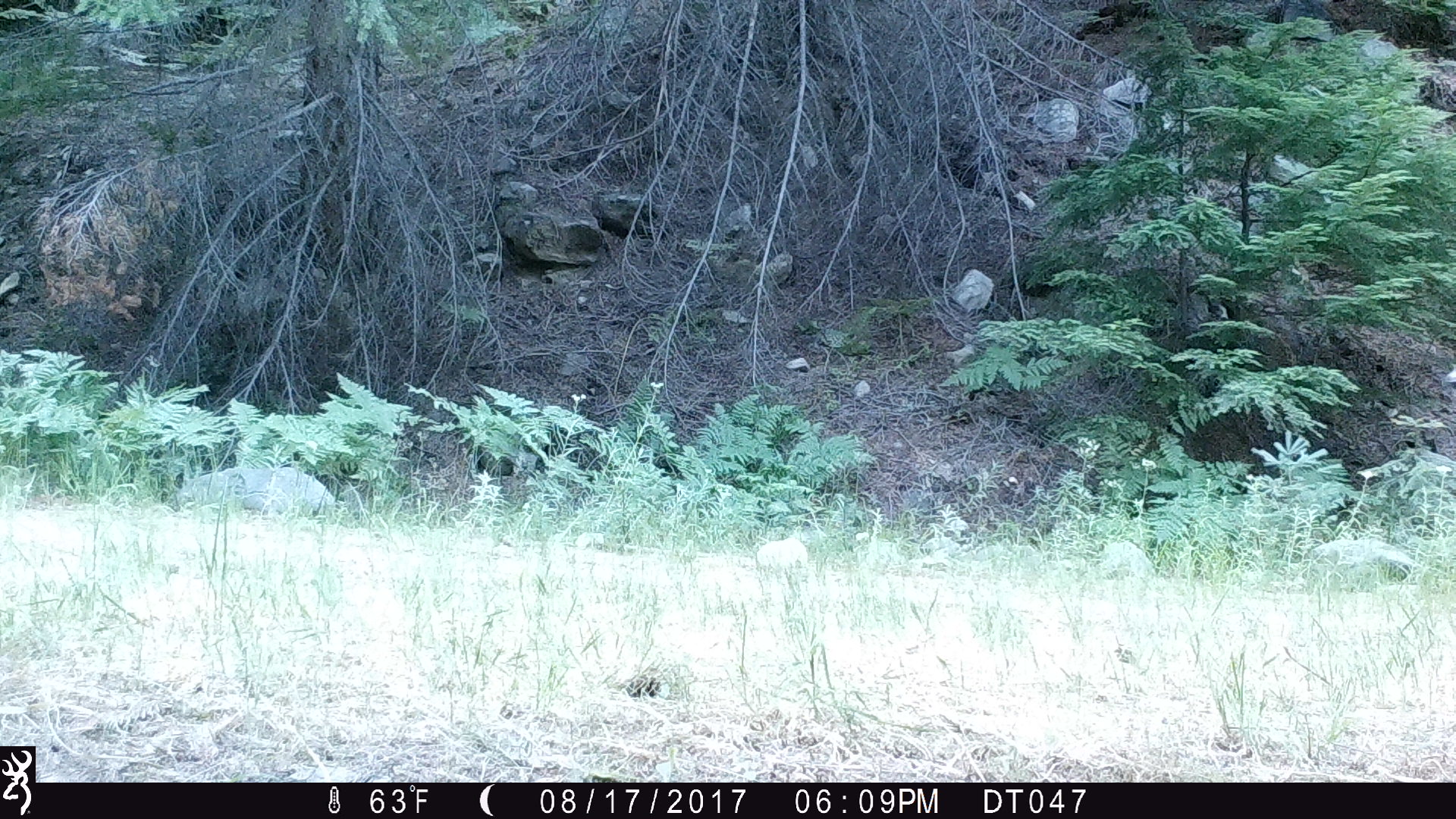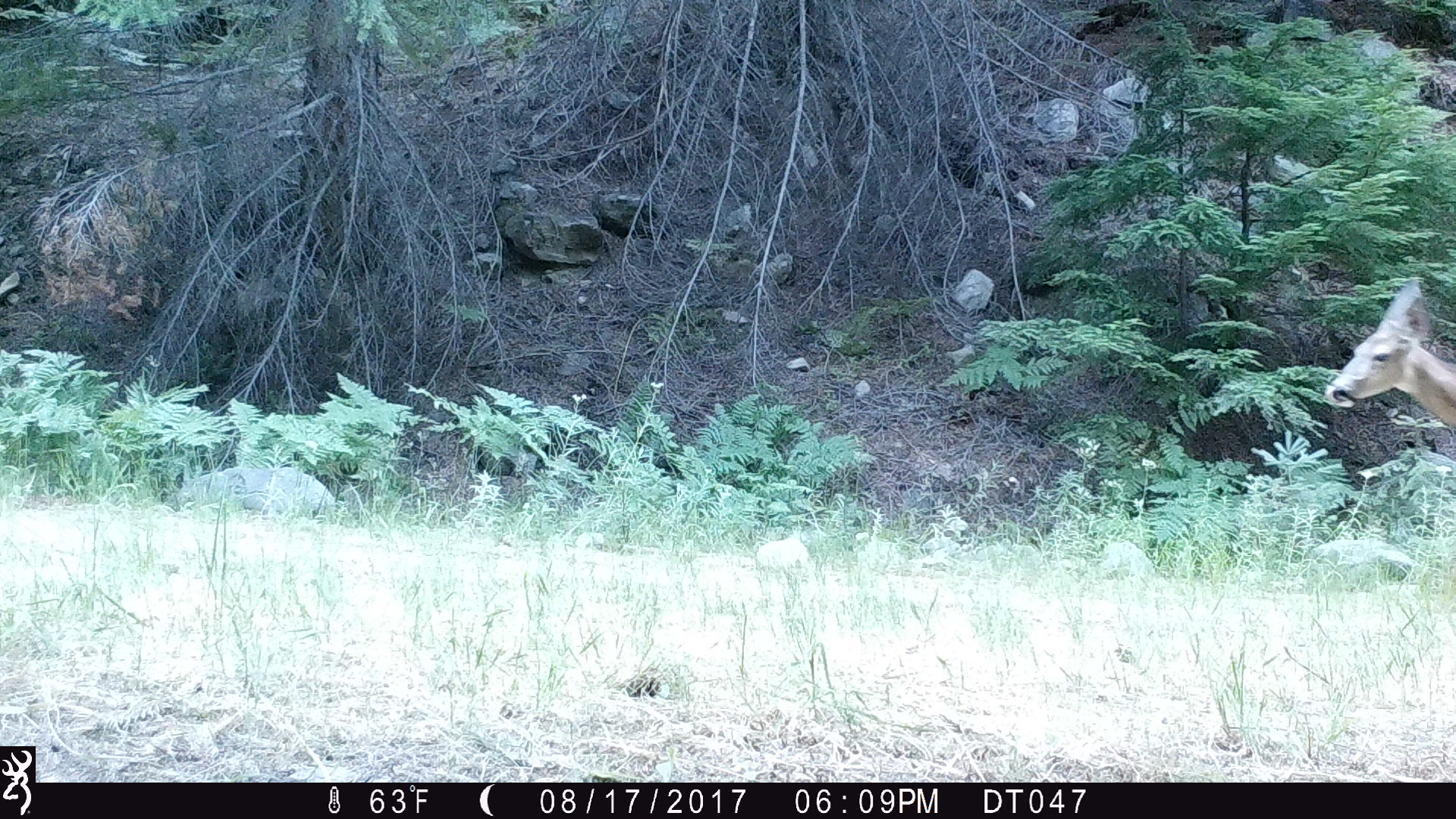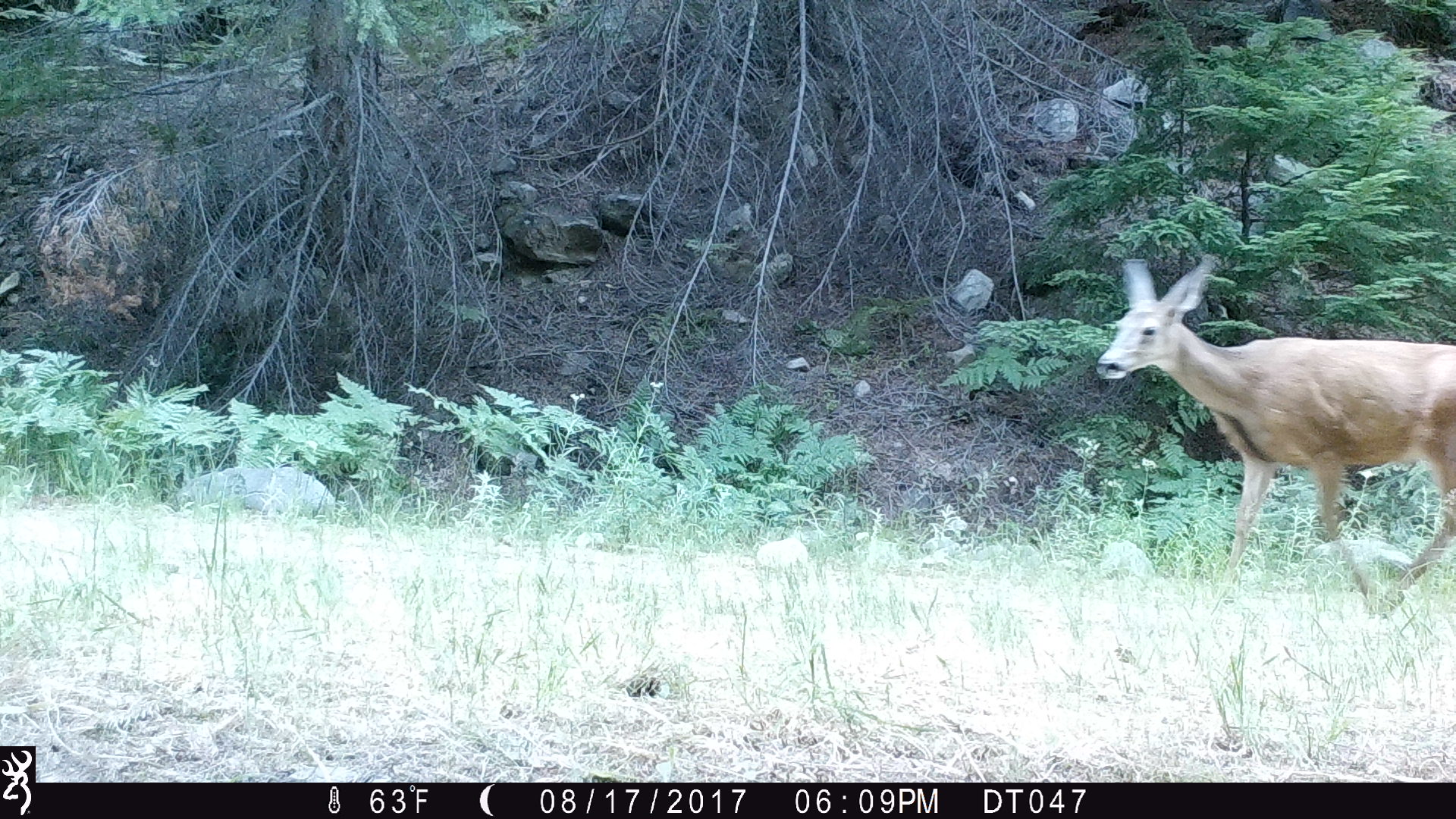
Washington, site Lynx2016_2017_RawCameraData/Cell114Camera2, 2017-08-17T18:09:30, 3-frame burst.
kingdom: Animalia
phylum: Chordata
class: Mammalia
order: Artiodactyla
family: Cervidae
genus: Odocoileus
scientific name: Odocoileus hemionus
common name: mule deer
Odocoileus hemionus (mule deer). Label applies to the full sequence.